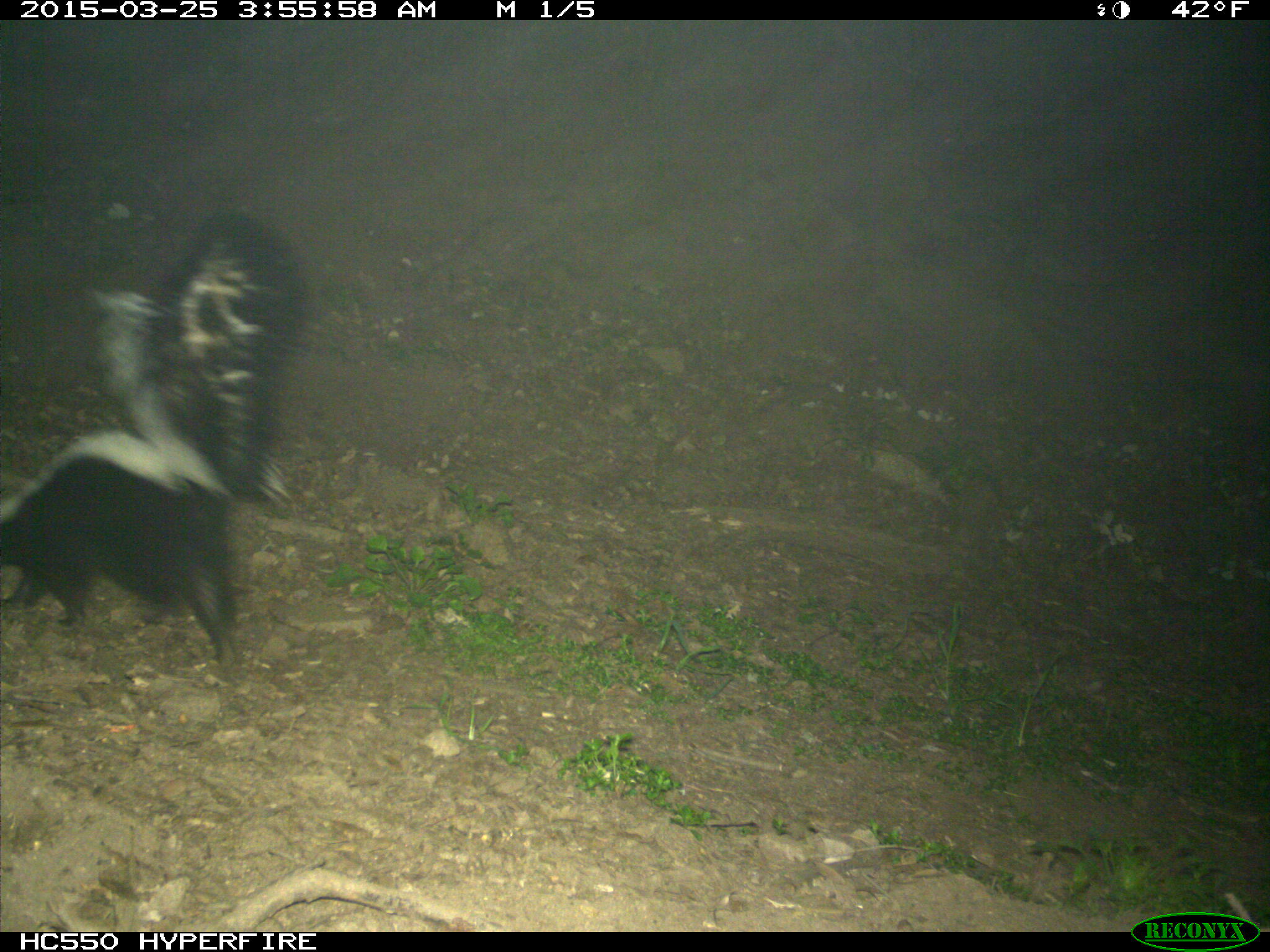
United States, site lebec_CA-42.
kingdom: Animalia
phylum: Chordata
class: Mammalia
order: Carnivora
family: Mephitidae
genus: Mephitis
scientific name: Mephitis mephitis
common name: striped skunk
Mephitis mephitis (striped skunk).